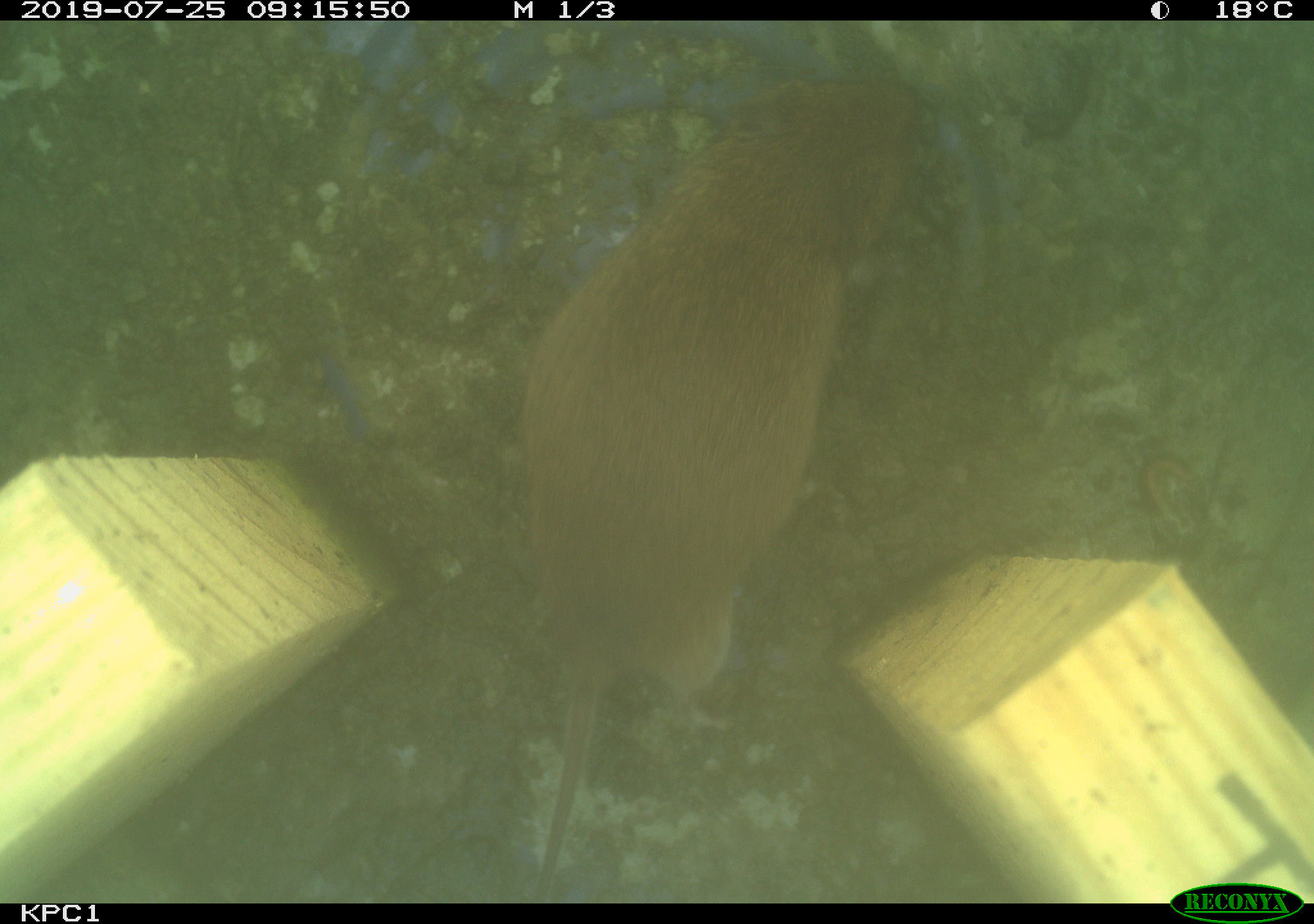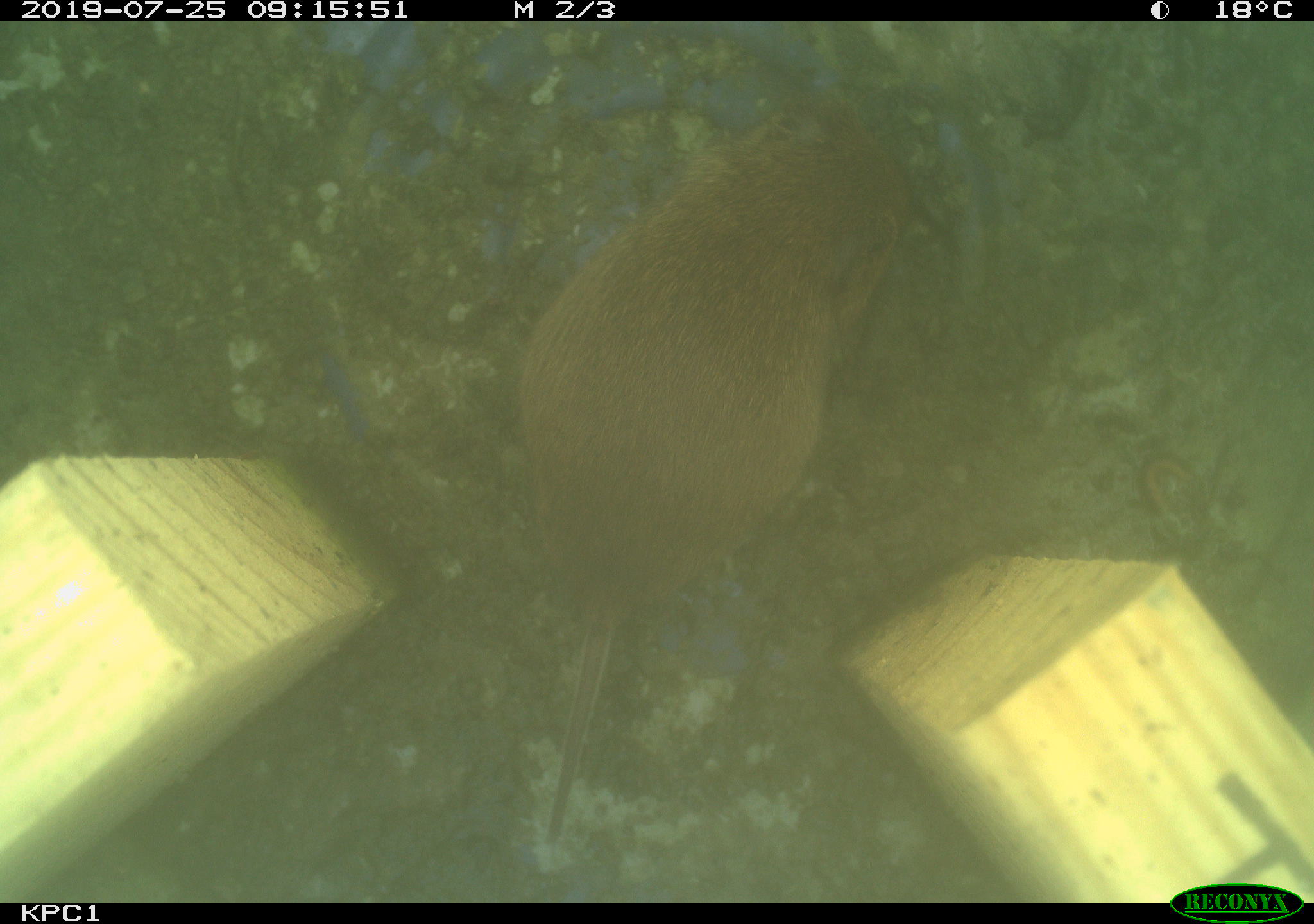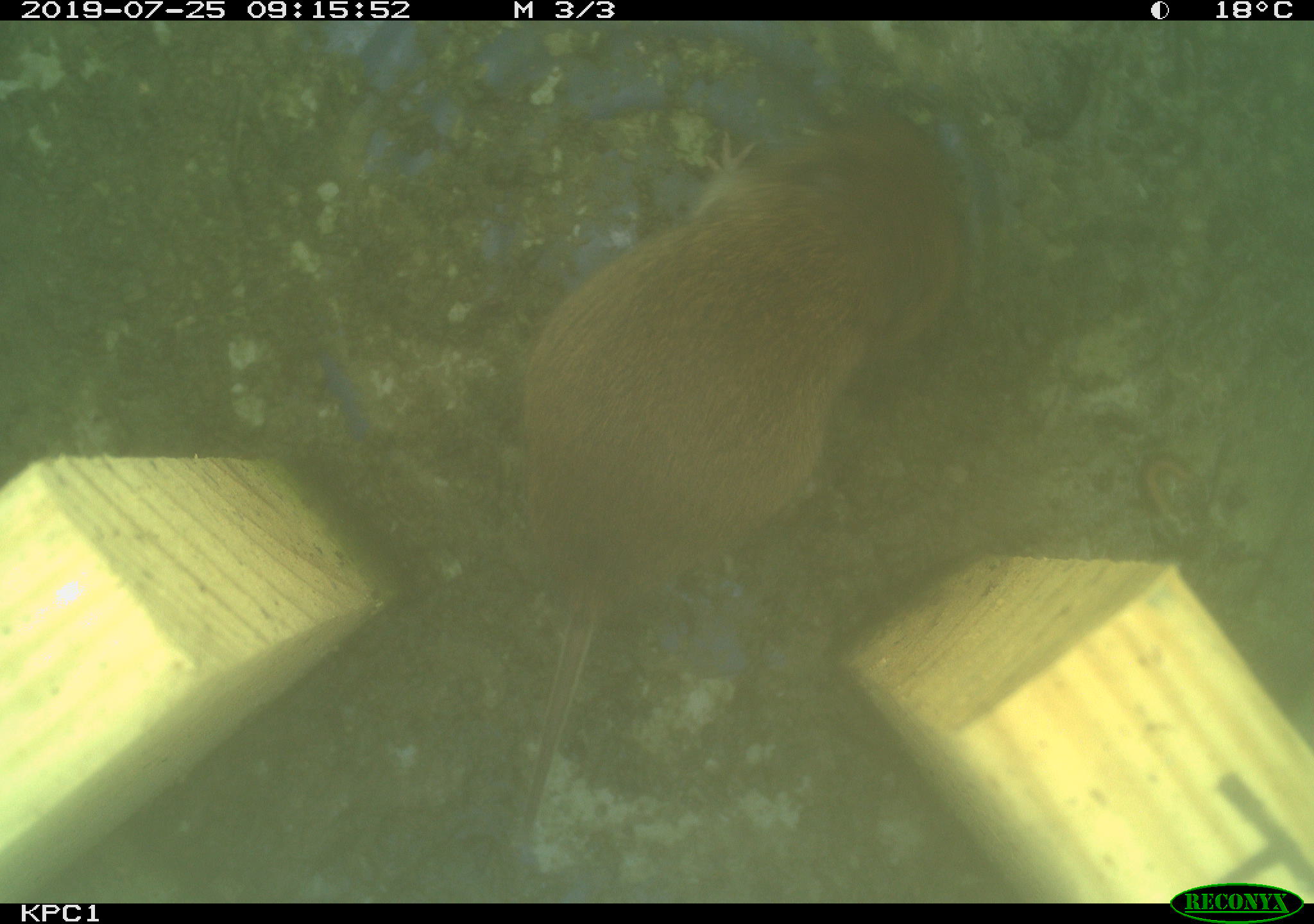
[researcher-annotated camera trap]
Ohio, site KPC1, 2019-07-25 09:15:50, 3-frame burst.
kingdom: Animalia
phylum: Chordata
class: Mammalia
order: Rodentia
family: Cricetidae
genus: Microtus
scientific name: Microtus pennsylvanicus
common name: meadow vole